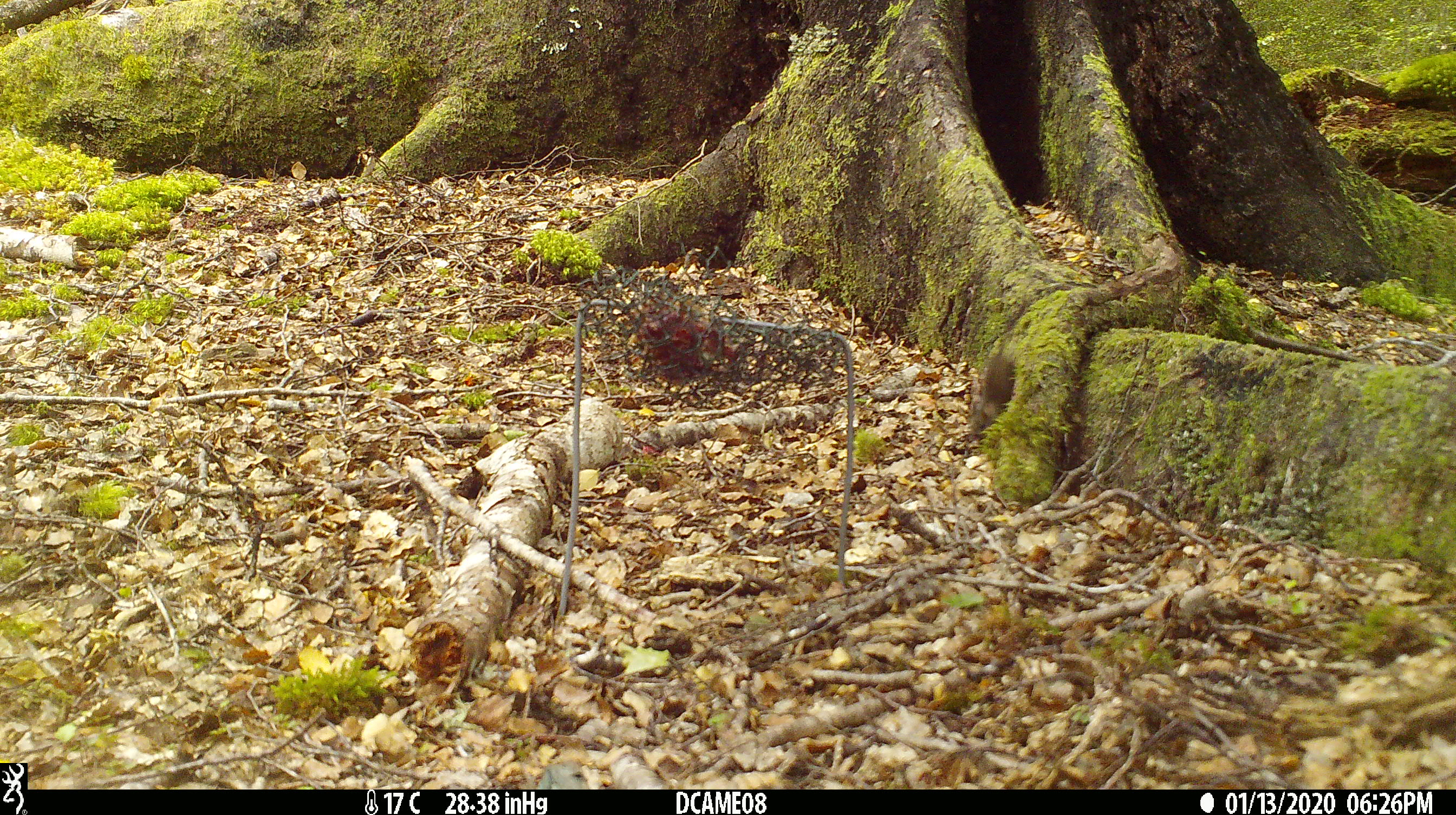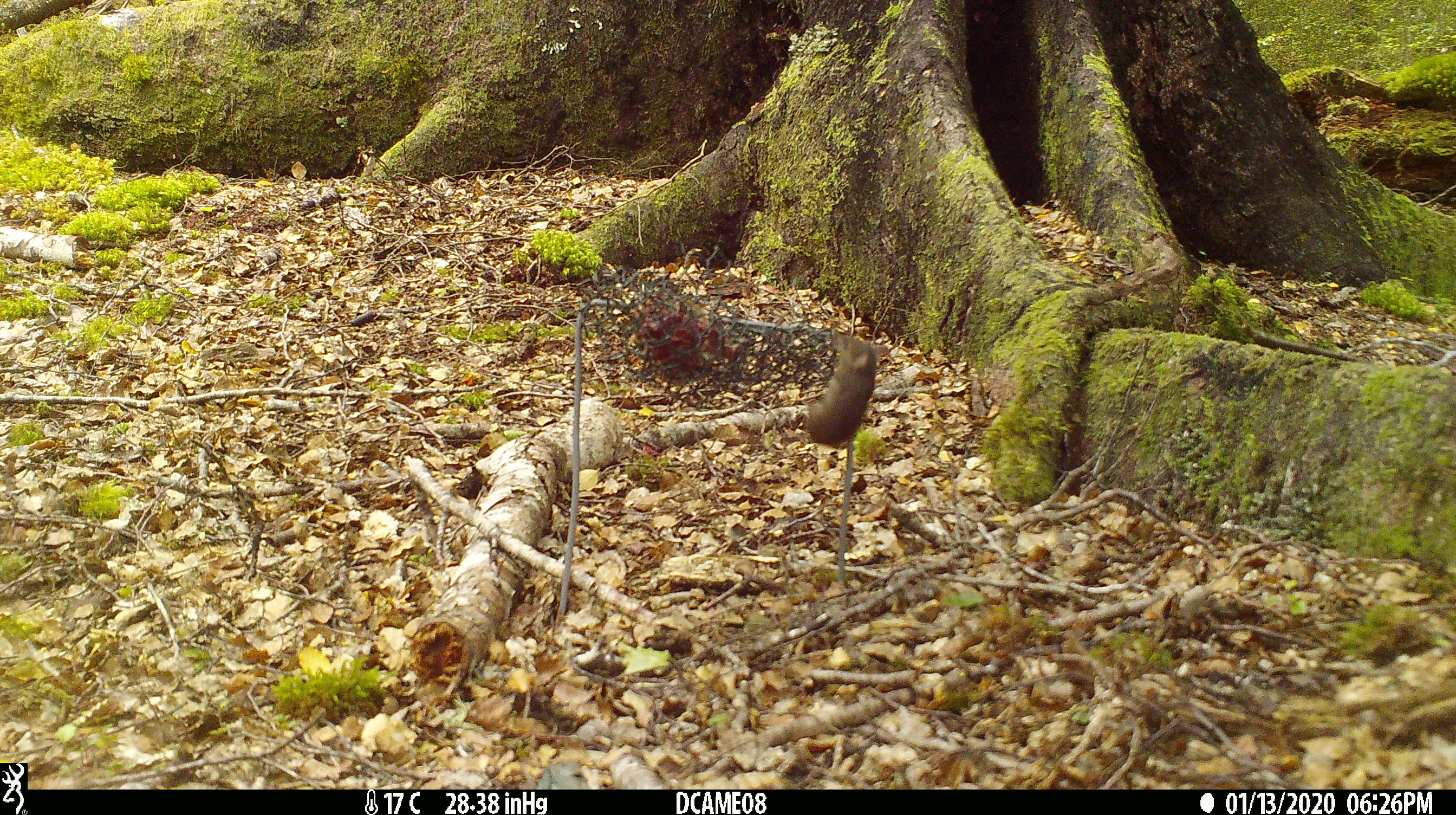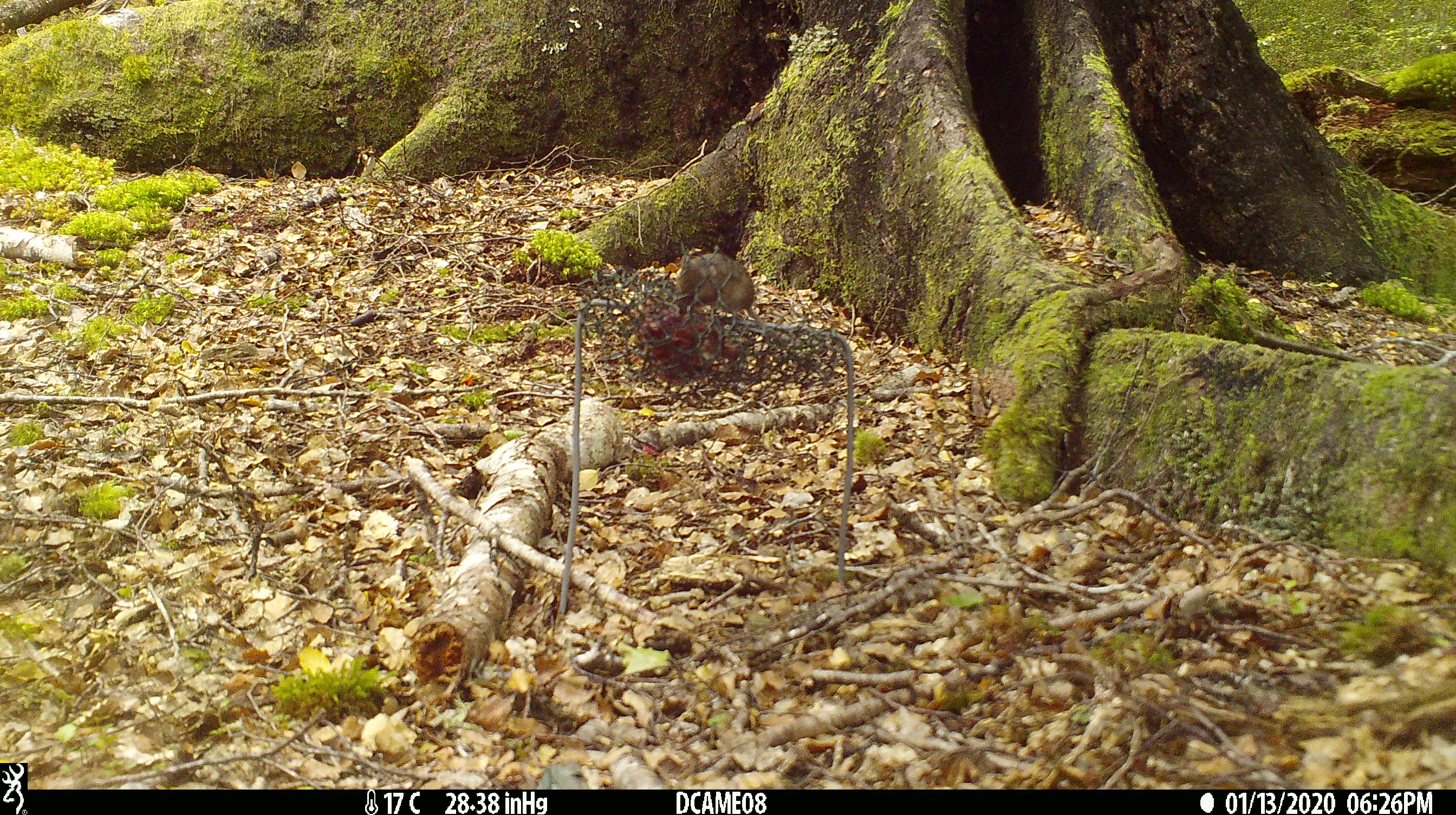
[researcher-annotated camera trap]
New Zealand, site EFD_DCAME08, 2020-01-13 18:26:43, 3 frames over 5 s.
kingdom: Animalia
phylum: Chordata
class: Mammalia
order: Rodentia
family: Muridae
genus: Mus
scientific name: Mus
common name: mouse